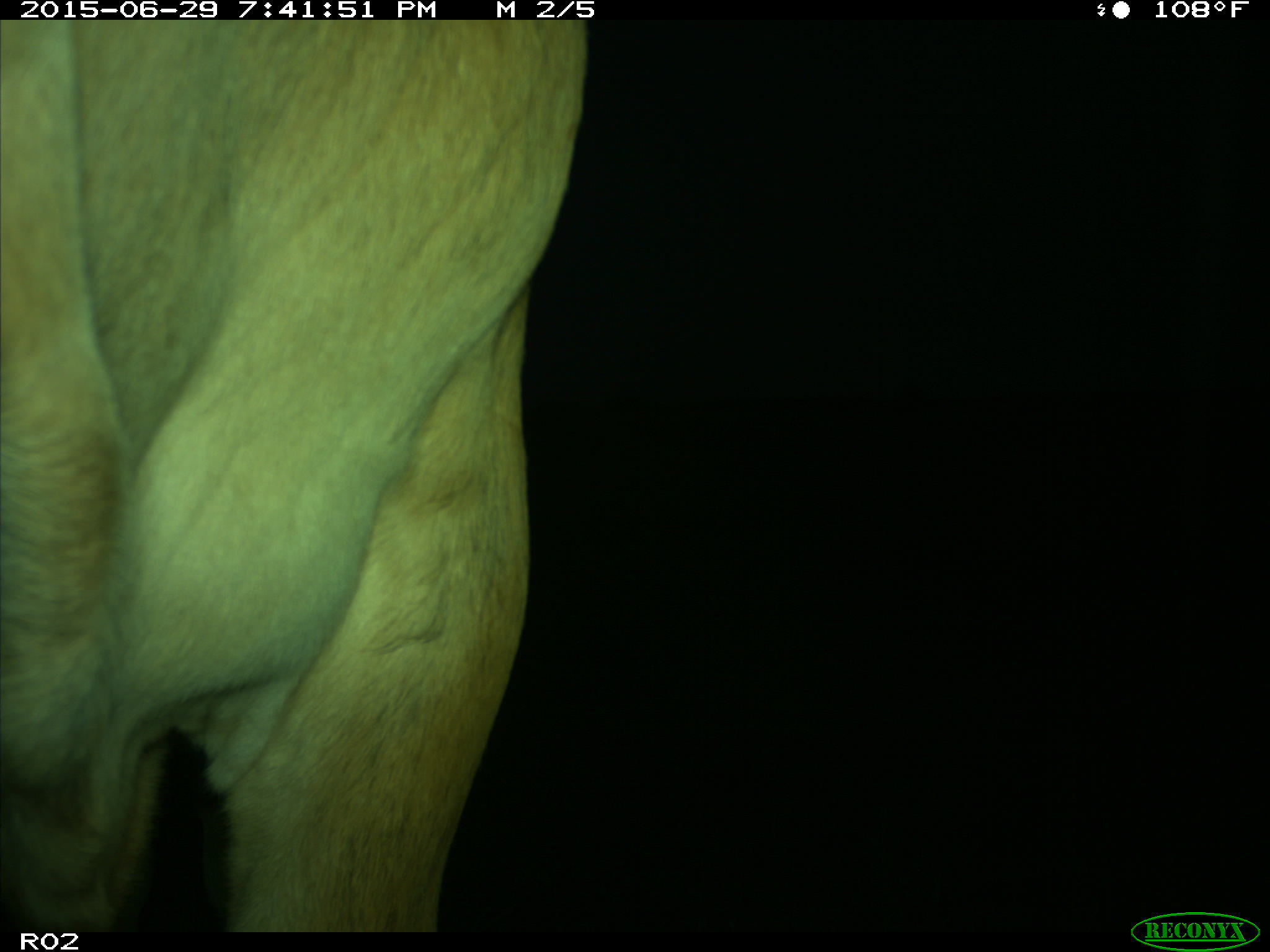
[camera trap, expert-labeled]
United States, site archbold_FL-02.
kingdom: Animalia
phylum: Chordata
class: Mammalia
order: Artiodactyla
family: Bovidae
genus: Bos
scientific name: Bos taurus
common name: domestic cow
Bos taurus (domestic cow).